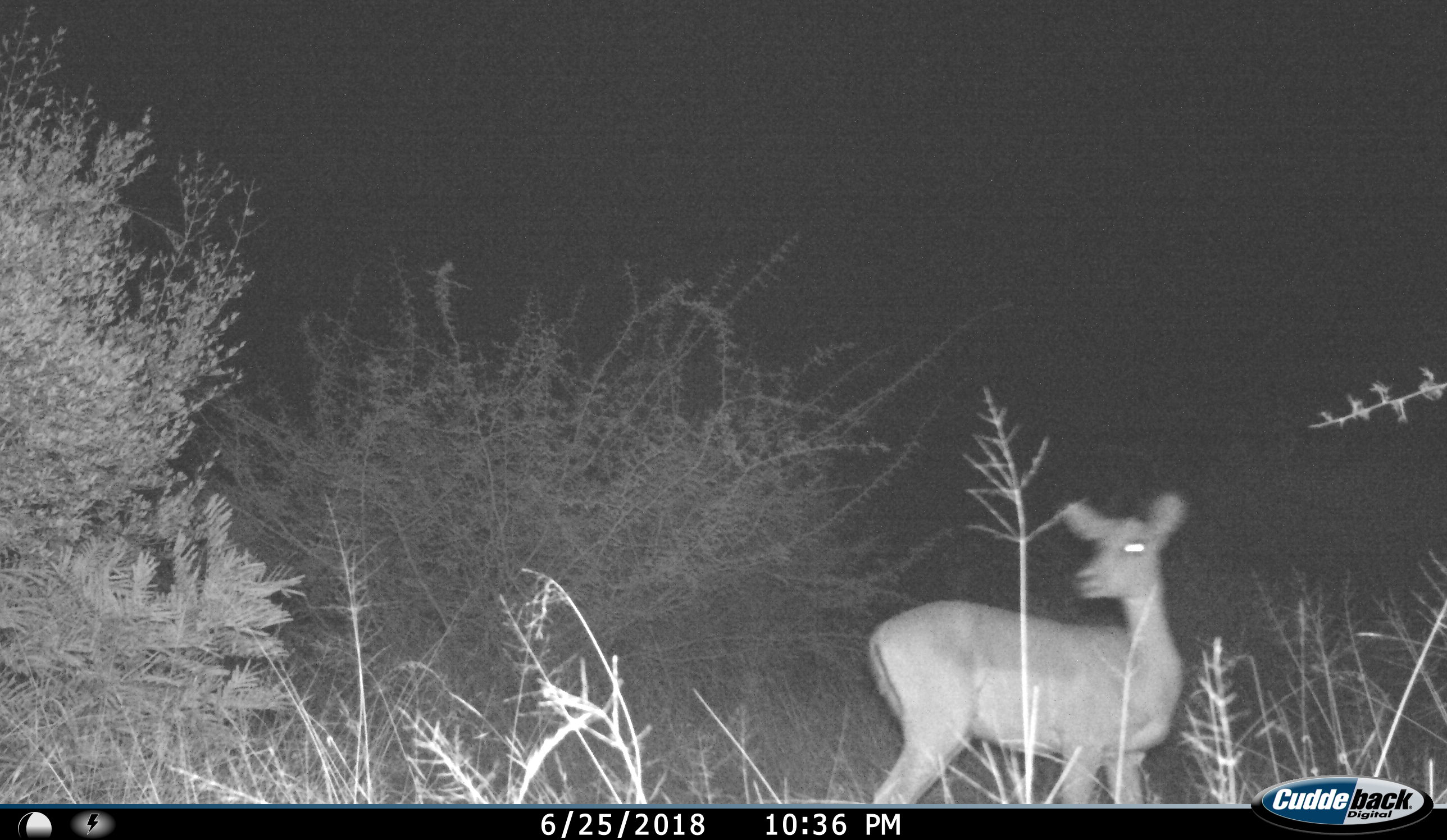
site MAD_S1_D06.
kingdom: Animalia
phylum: Chordata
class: Mammalia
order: Artiodactyla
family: Bovidae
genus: Aepyceros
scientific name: Aepyceros melampus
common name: impala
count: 1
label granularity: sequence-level